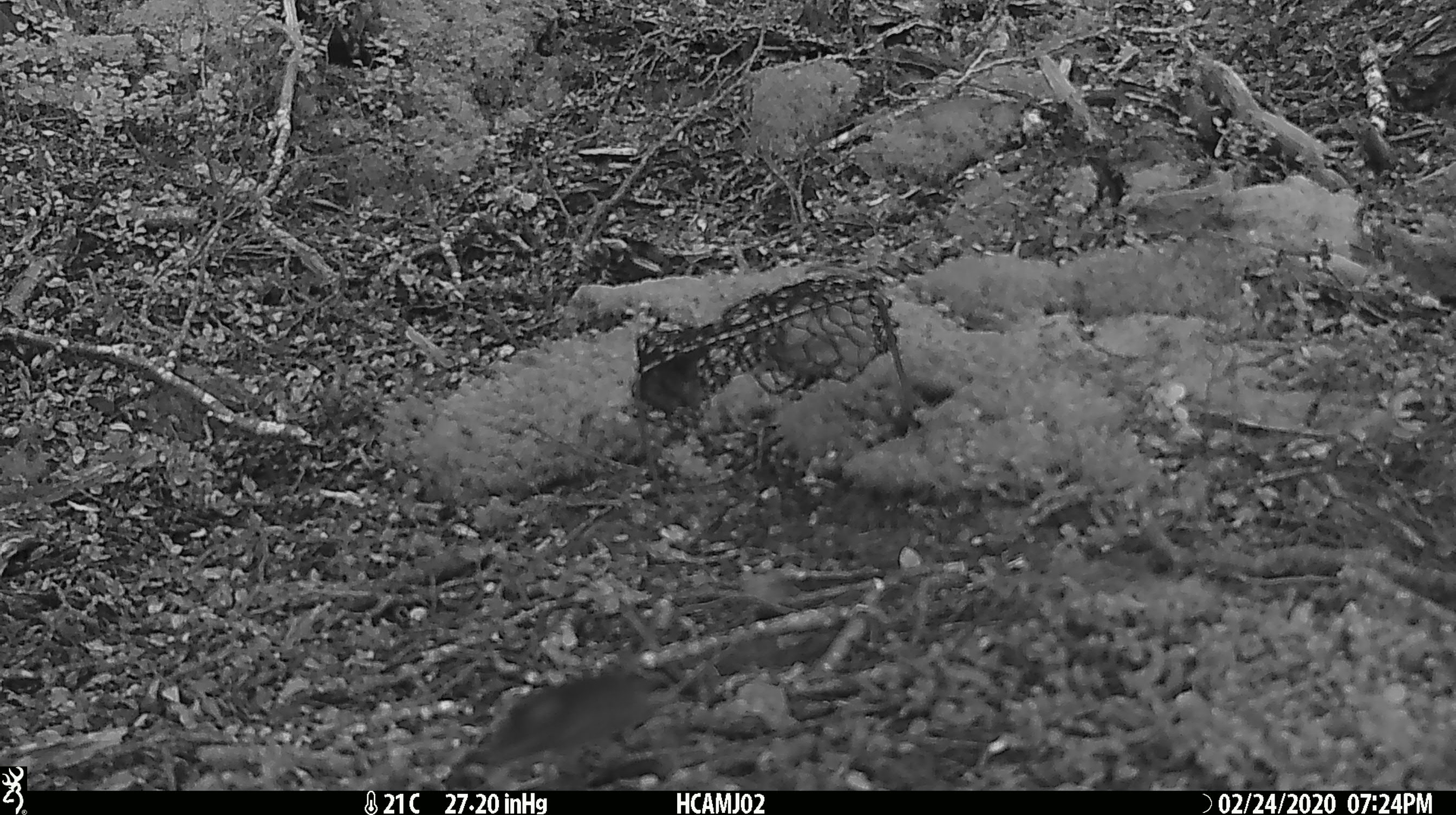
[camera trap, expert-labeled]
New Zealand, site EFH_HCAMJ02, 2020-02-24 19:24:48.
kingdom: Animalia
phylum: Chordata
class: Mammalia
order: Rodentia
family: Muridae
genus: Mus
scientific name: Mus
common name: mouse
Mouse (Mus).